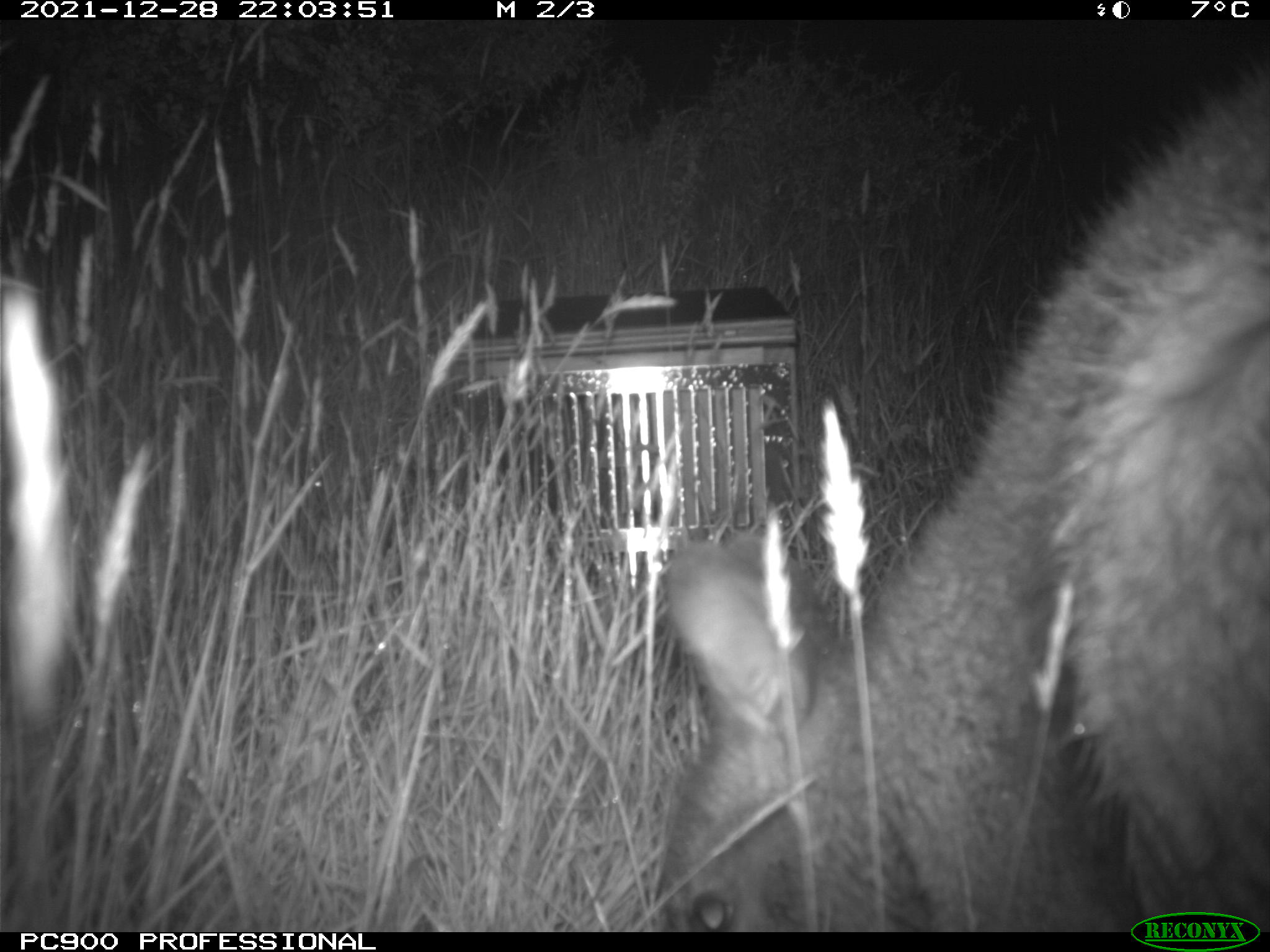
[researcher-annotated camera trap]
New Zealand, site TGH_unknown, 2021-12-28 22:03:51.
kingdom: Animalia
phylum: Chordata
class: Mammalia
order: Diprotodontia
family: Macropodidae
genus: Notamacropus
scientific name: Notamacropus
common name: wallaby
Wallaby (Notamacropus).